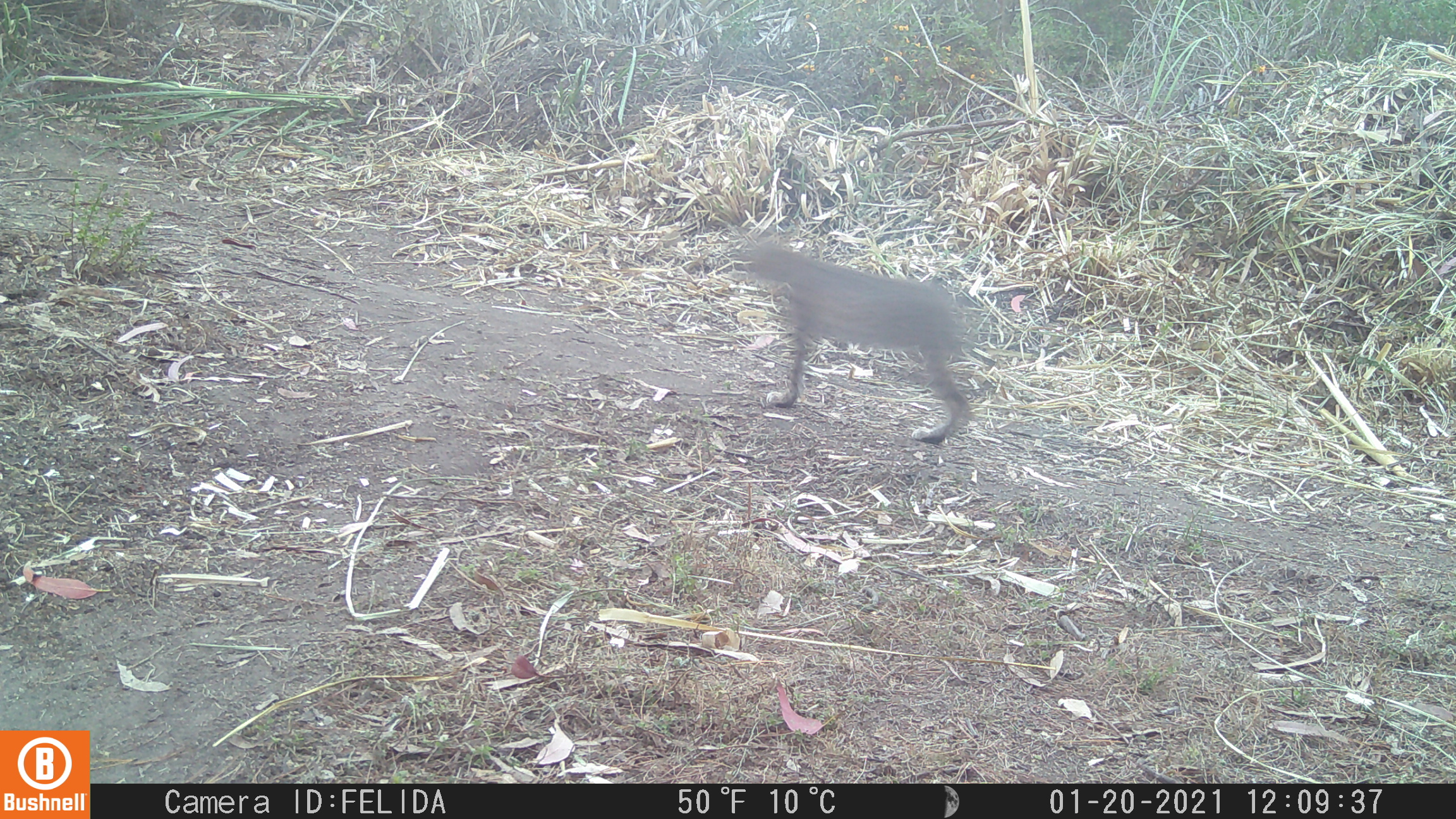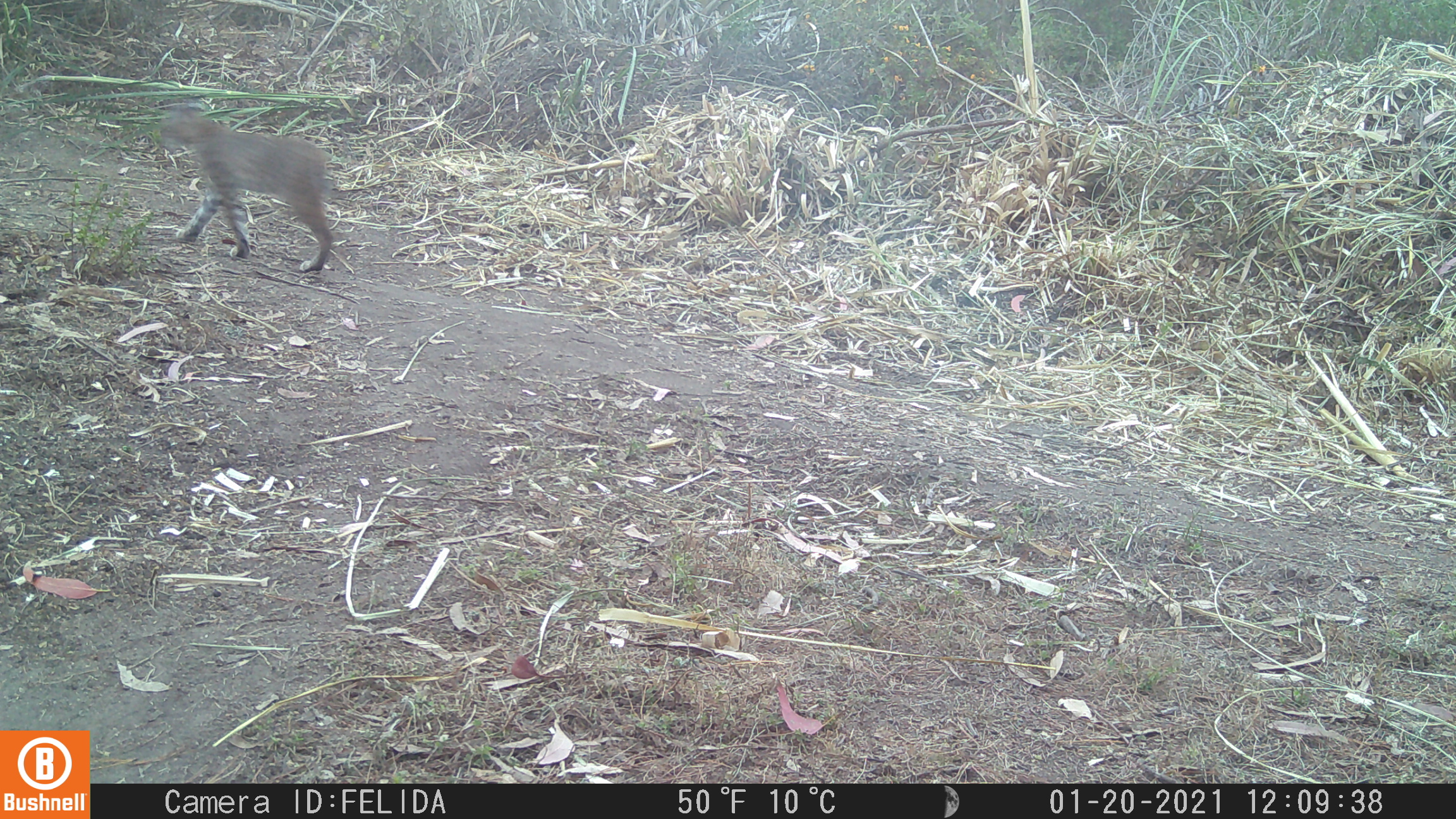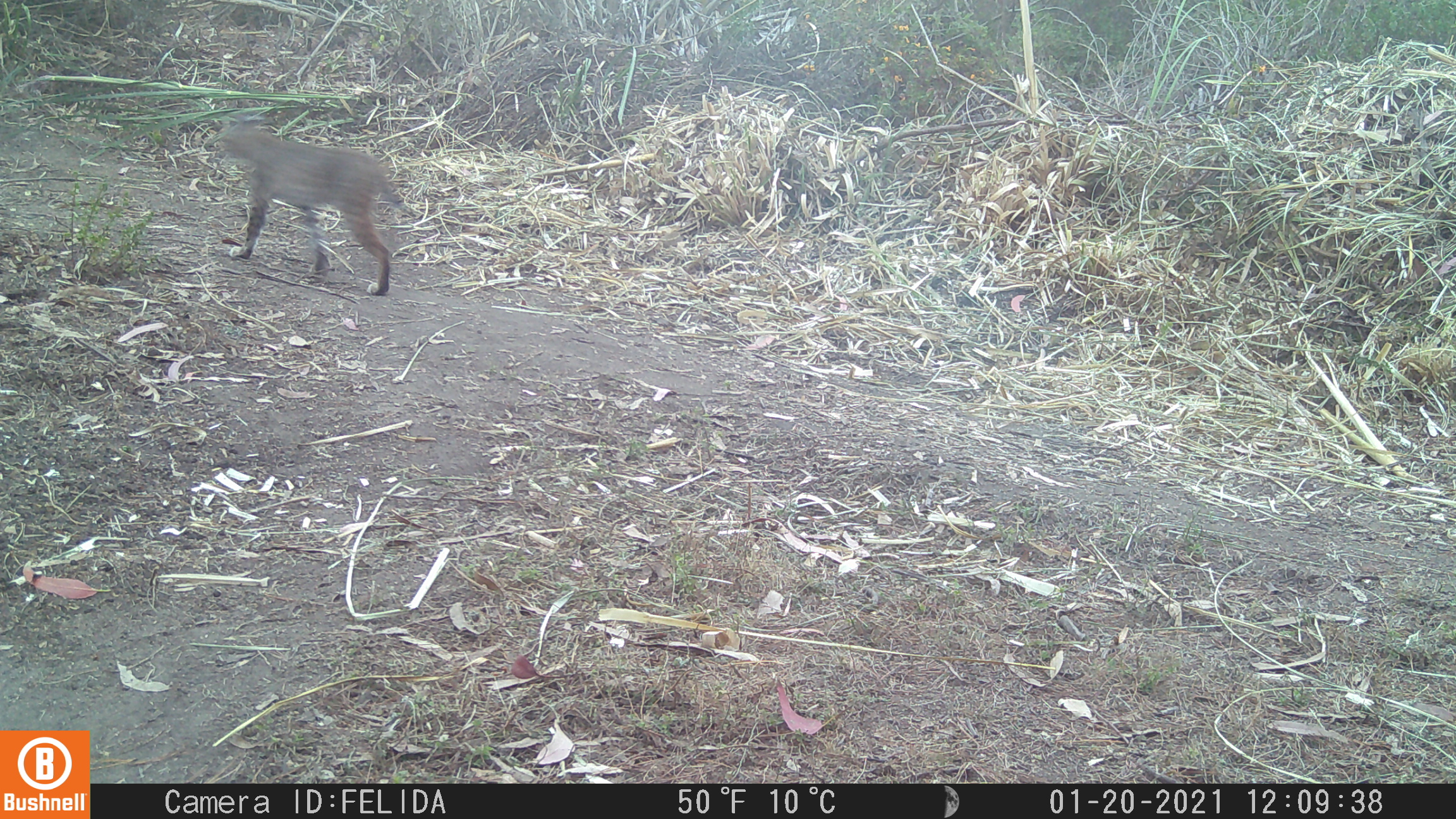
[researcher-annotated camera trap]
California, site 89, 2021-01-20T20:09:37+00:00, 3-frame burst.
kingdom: Animalia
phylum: Chordata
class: Mammalia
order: Carnivora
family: Felidae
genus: Lynx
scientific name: Lynx rufus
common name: bobcat